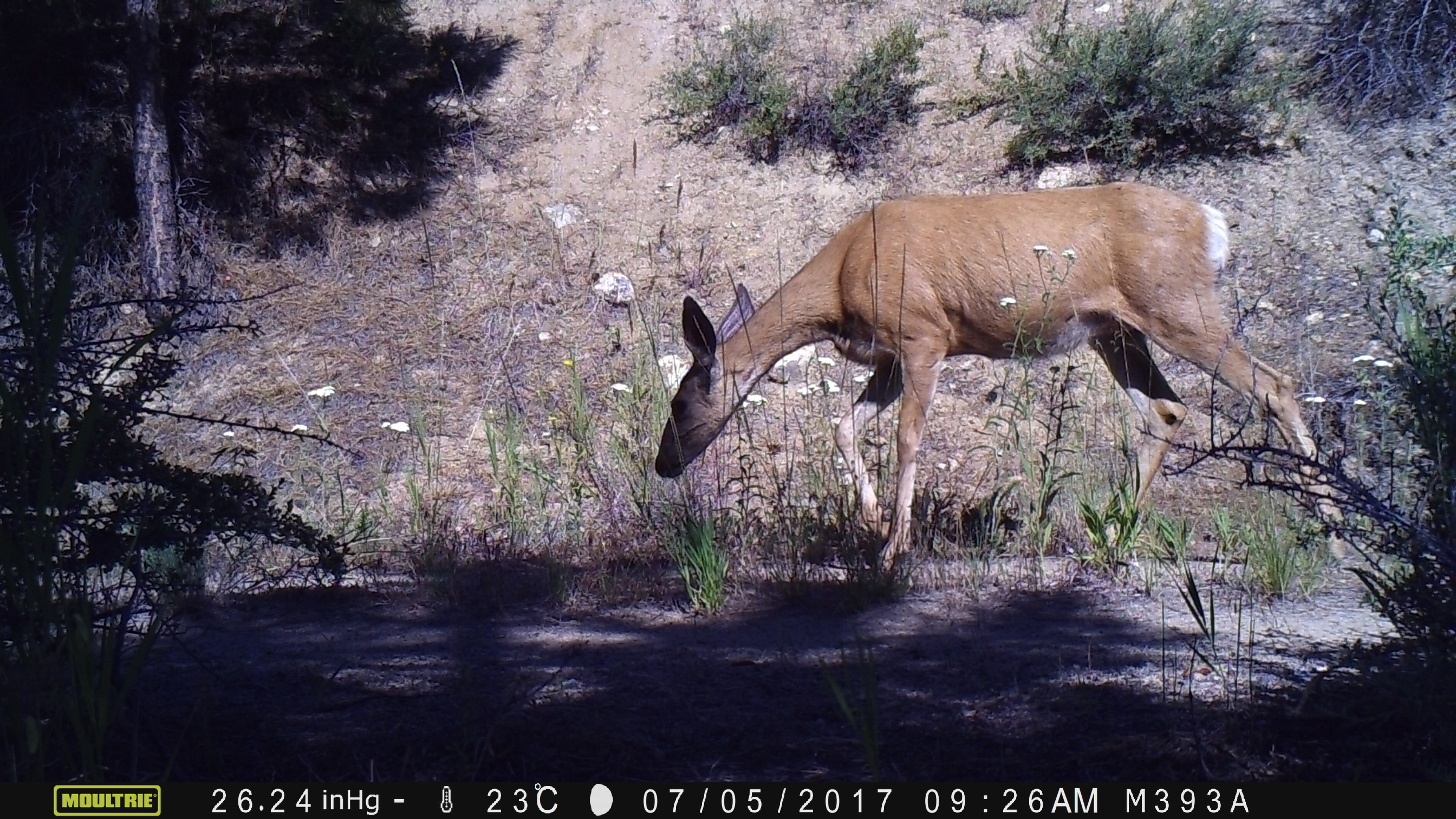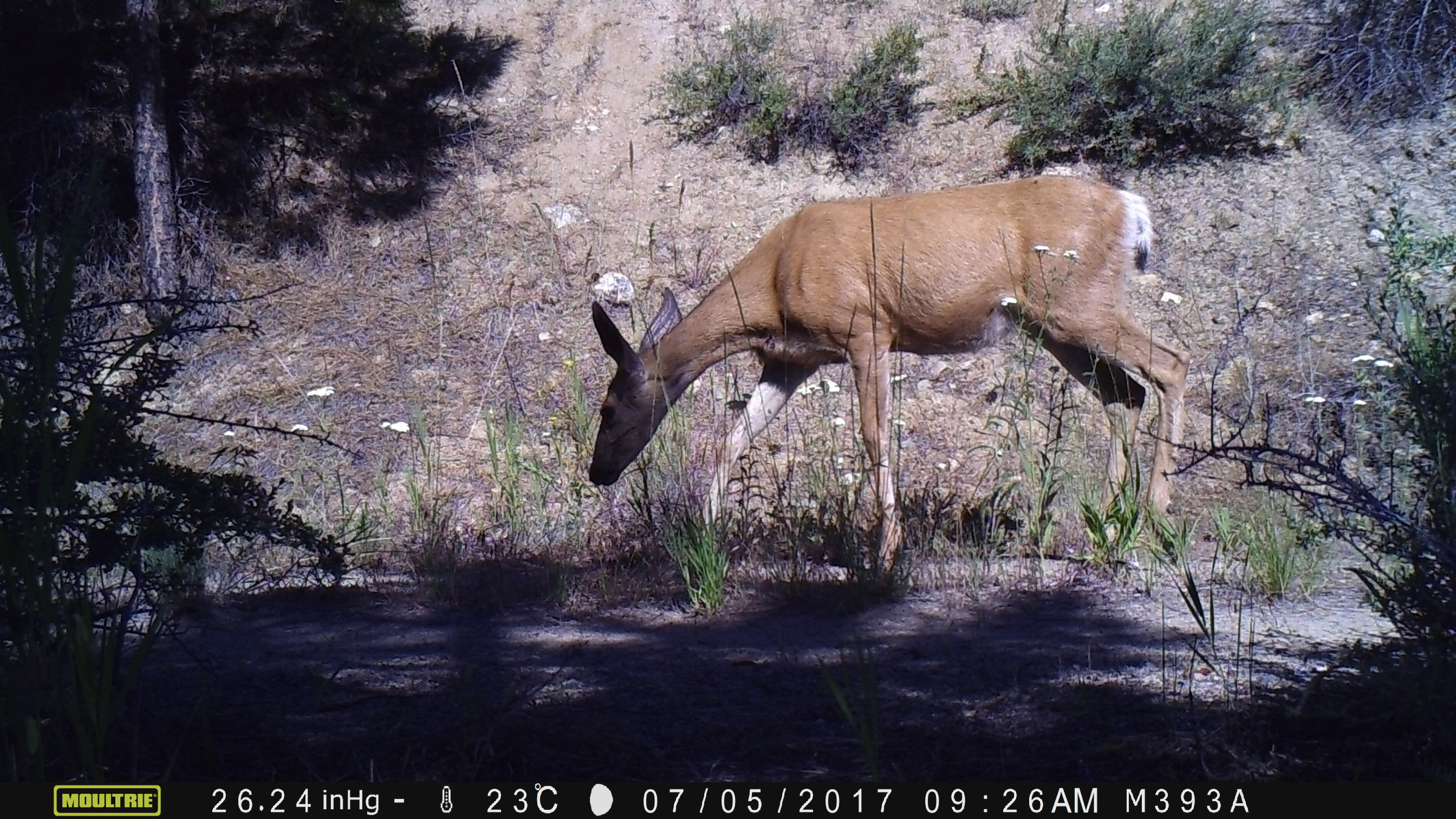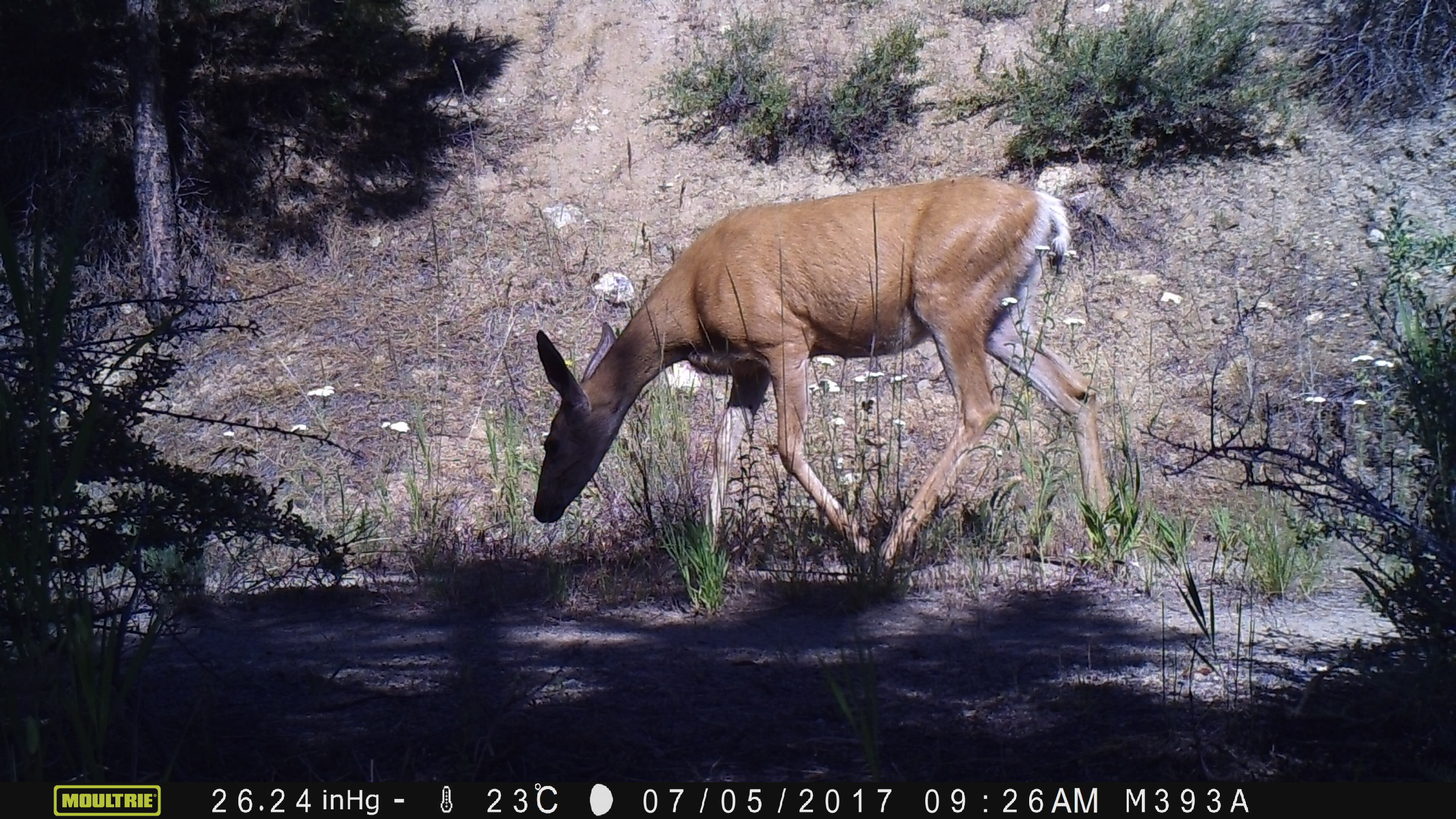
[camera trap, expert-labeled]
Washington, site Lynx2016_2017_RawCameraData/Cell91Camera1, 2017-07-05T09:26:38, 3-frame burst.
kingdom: Animalia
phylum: Chordata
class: Mammalia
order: Artiodactyla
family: Cervidae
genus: Odocoileus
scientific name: Odocoileus hemionus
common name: mule deer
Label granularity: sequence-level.